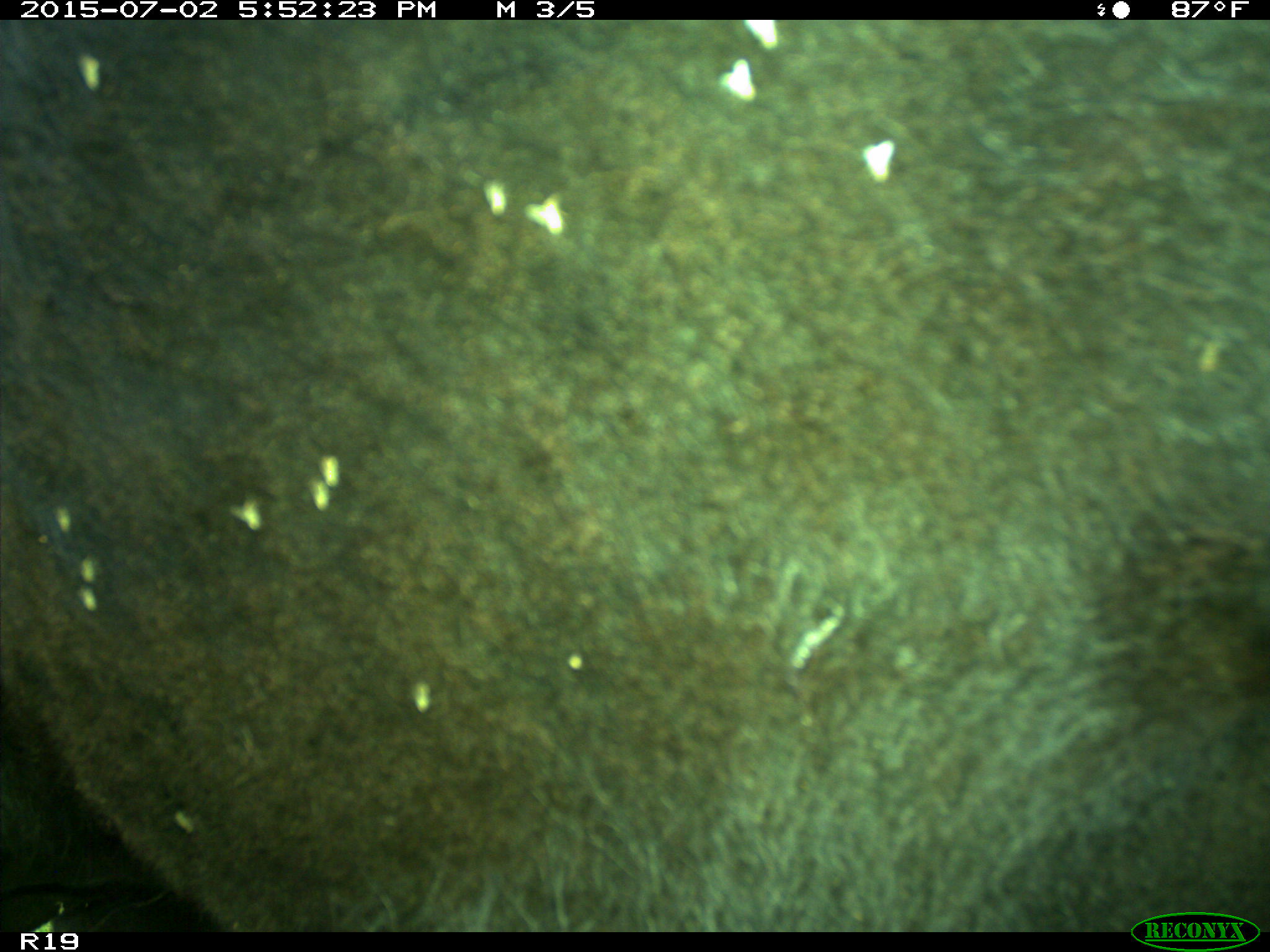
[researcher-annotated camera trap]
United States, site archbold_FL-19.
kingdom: Animalia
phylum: Chordata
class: Mammalia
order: Artiodactyla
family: Bovidae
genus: Bos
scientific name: Bos taurus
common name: domestic cow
Bos taurus (domestic cow).